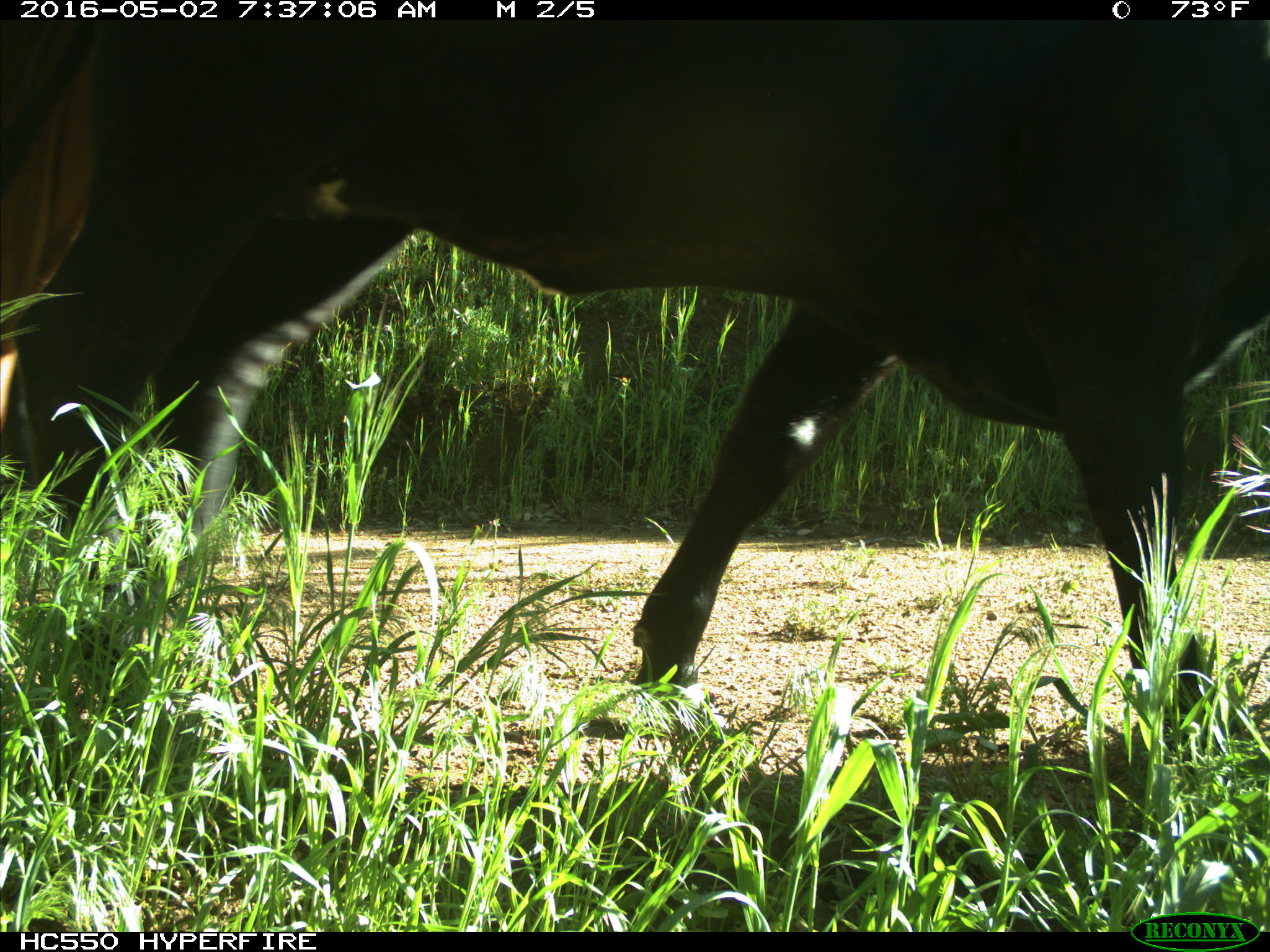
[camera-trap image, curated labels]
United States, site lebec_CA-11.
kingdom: Animalia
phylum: Chordata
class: Mammalia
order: Artiodactyla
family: Bovidae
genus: Bos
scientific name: Bos taurus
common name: domestic cow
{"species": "Bos taurus (domestic cow)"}